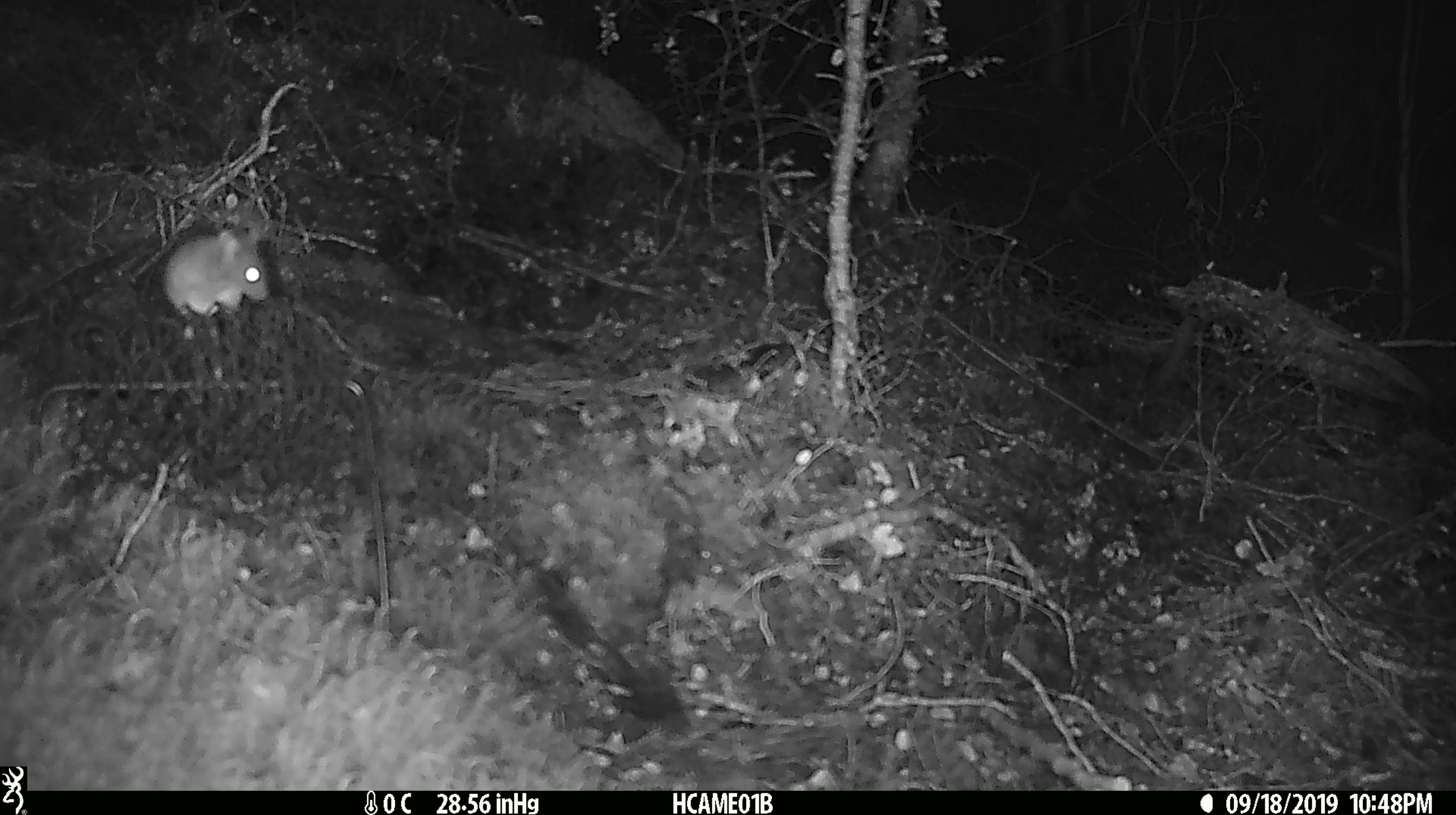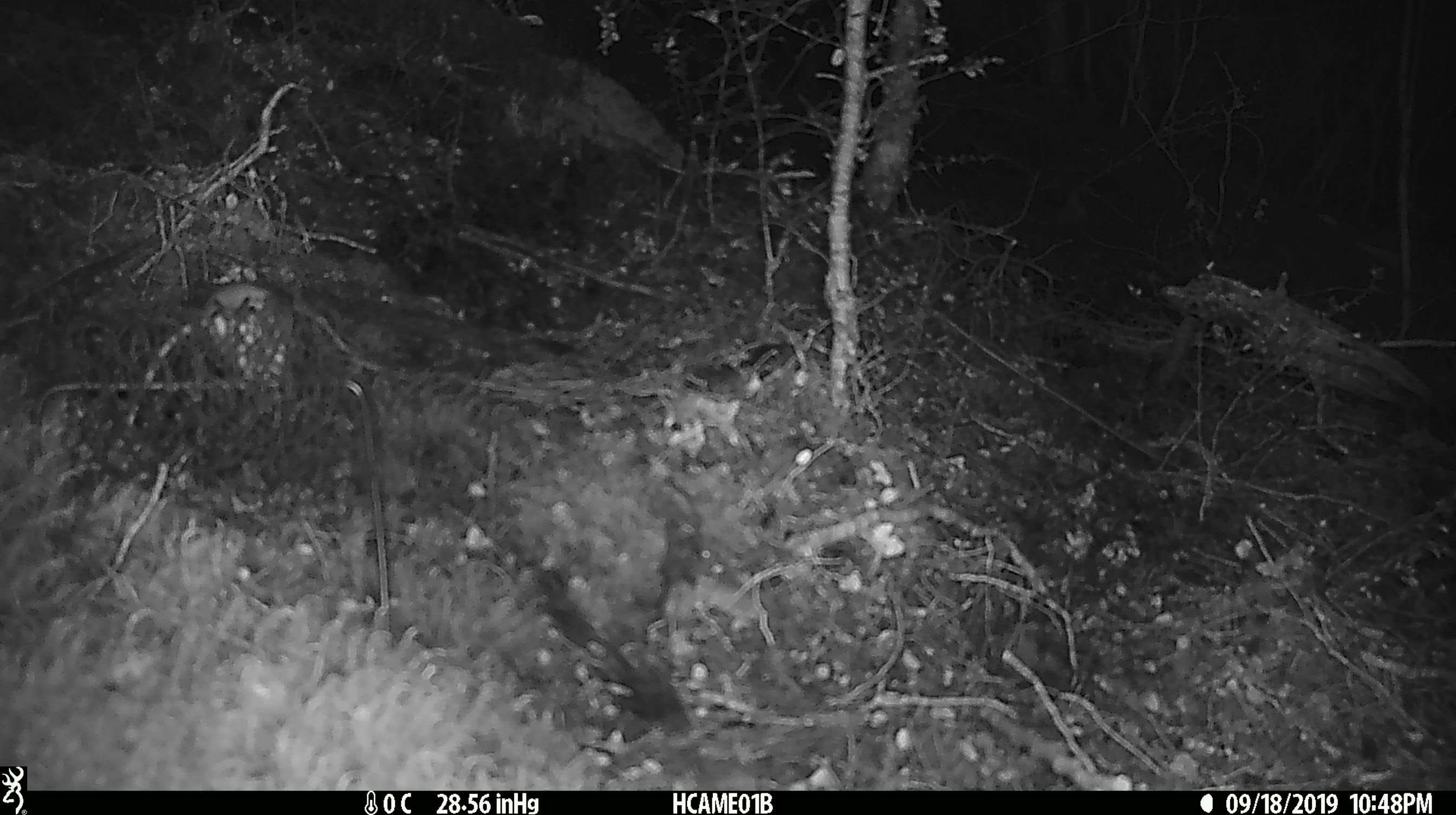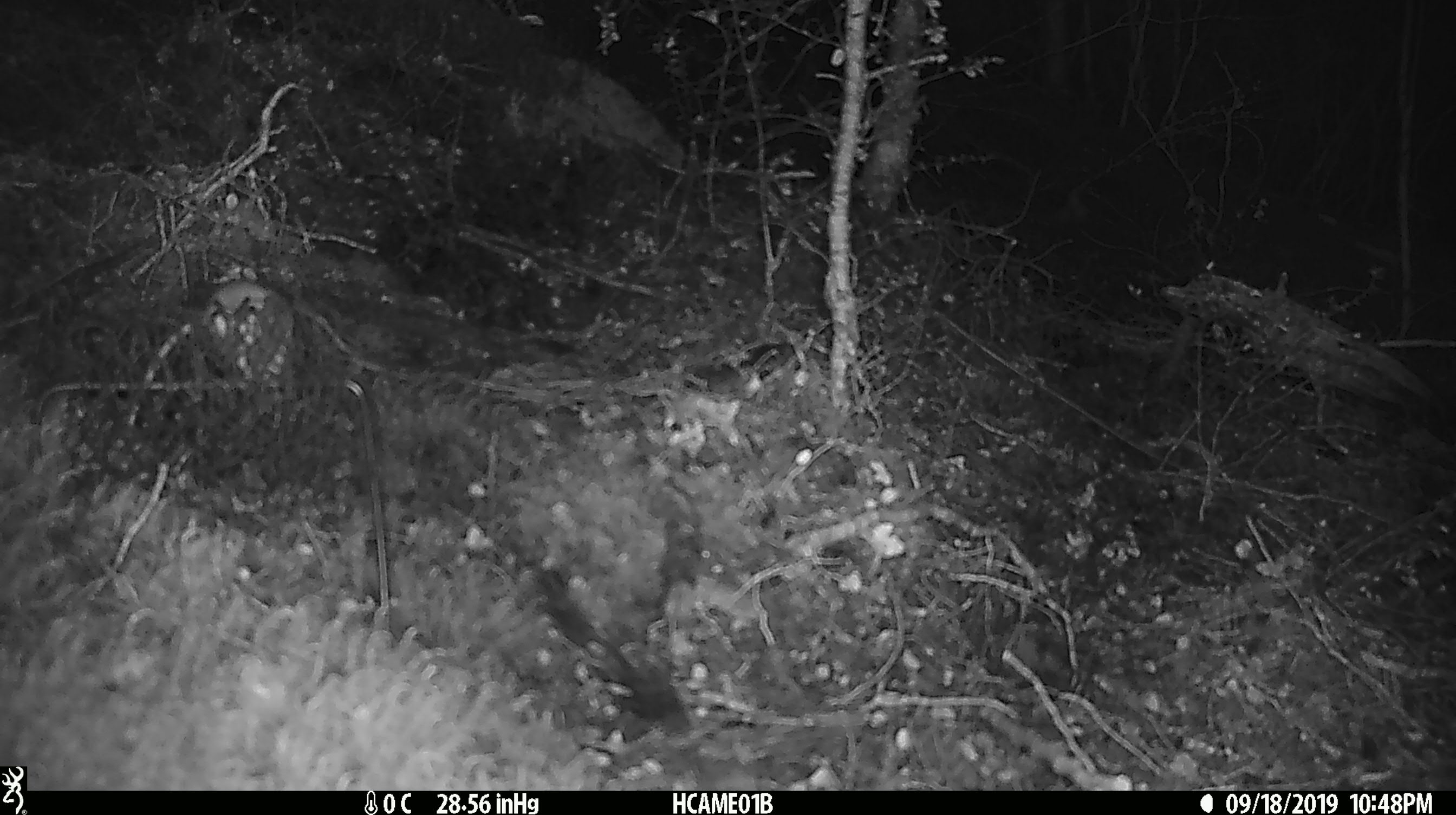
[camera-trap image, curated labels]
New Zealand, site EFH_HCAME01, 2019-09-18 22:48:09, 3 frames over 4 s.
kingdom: Animalia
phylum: Chordata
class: Mammalia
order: Rodentia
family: Muridae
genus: Mus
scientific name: Mus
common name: mouse